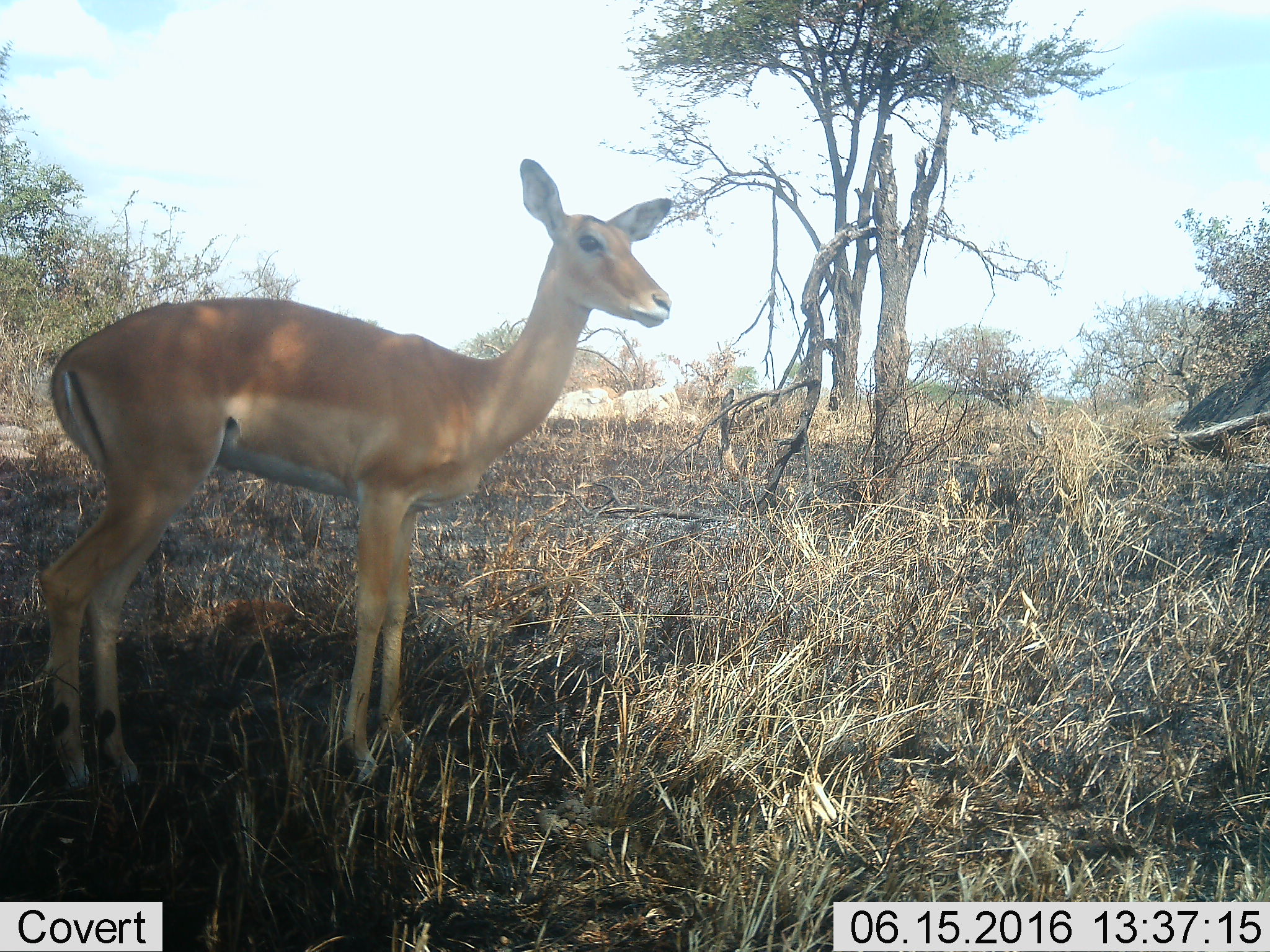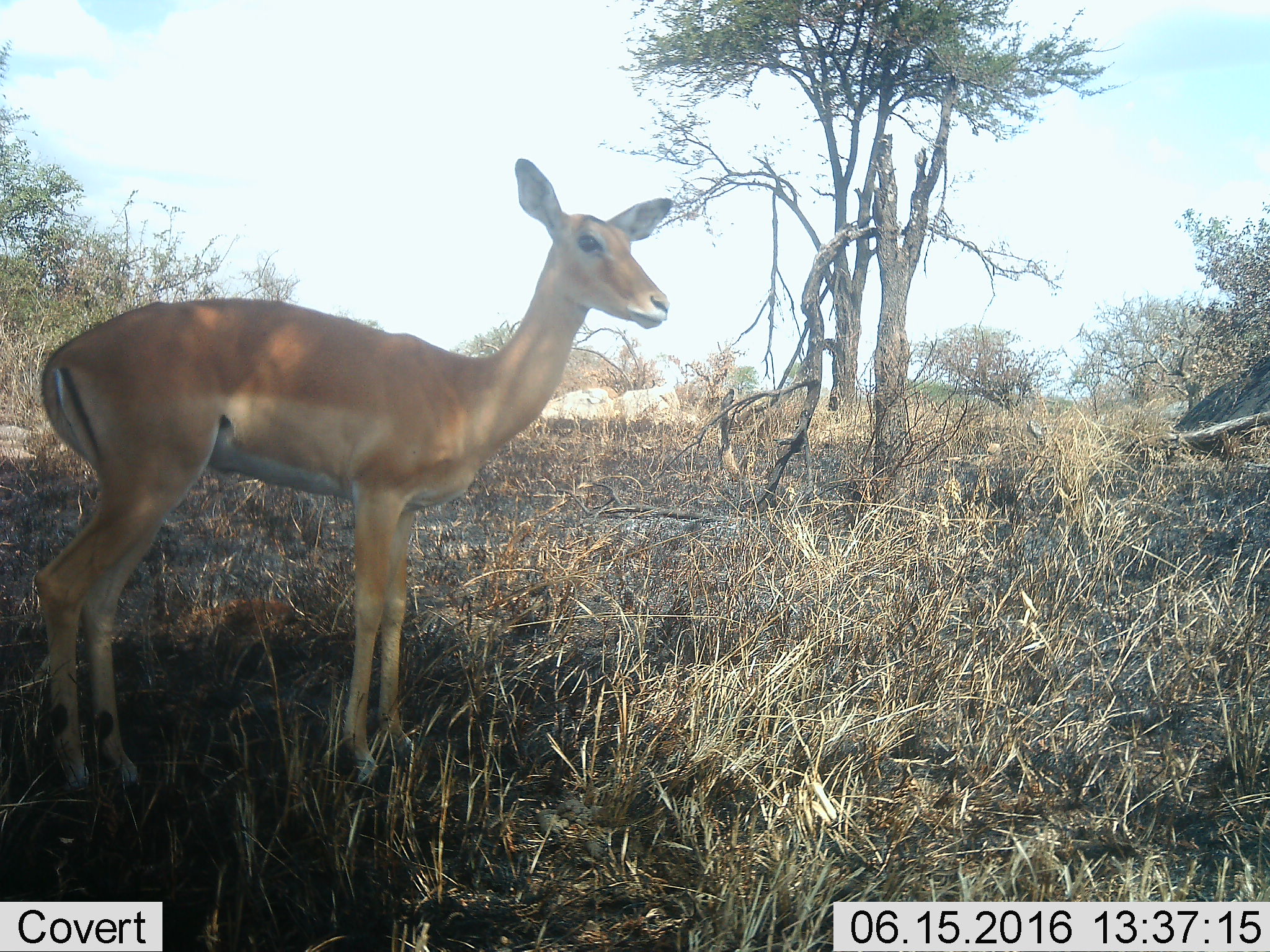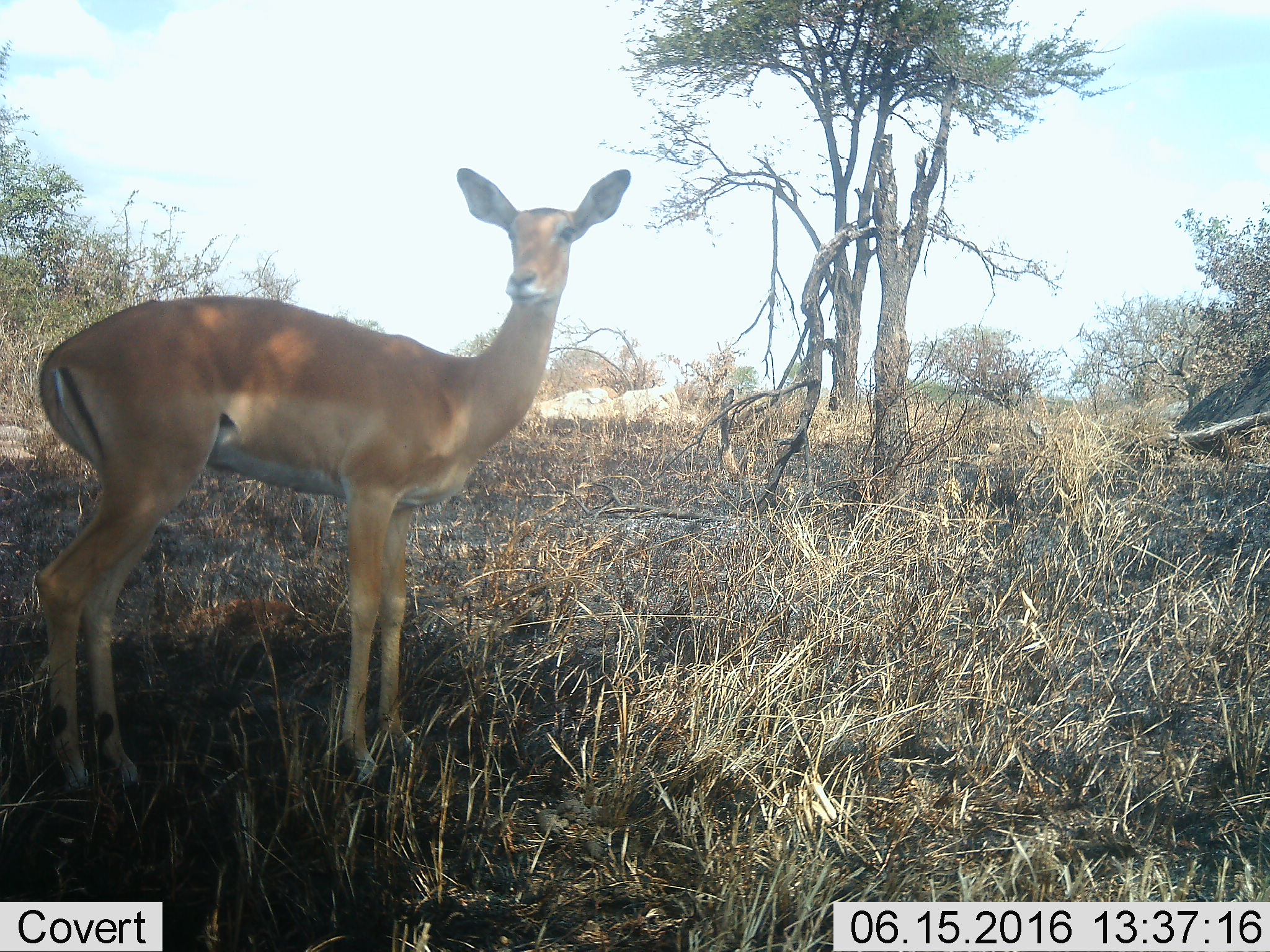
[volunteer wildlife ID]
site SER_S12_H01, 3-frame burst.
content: unidentified animal